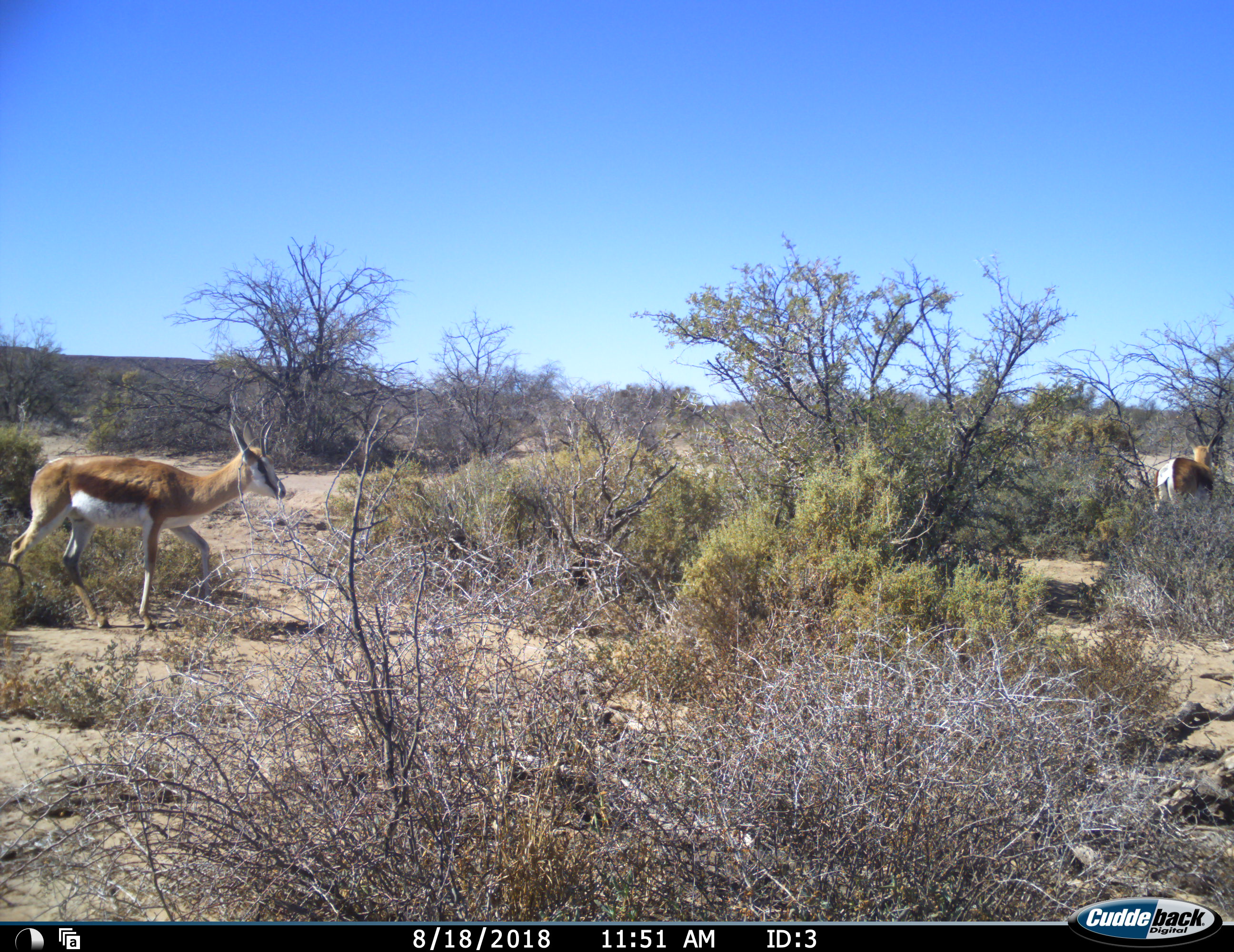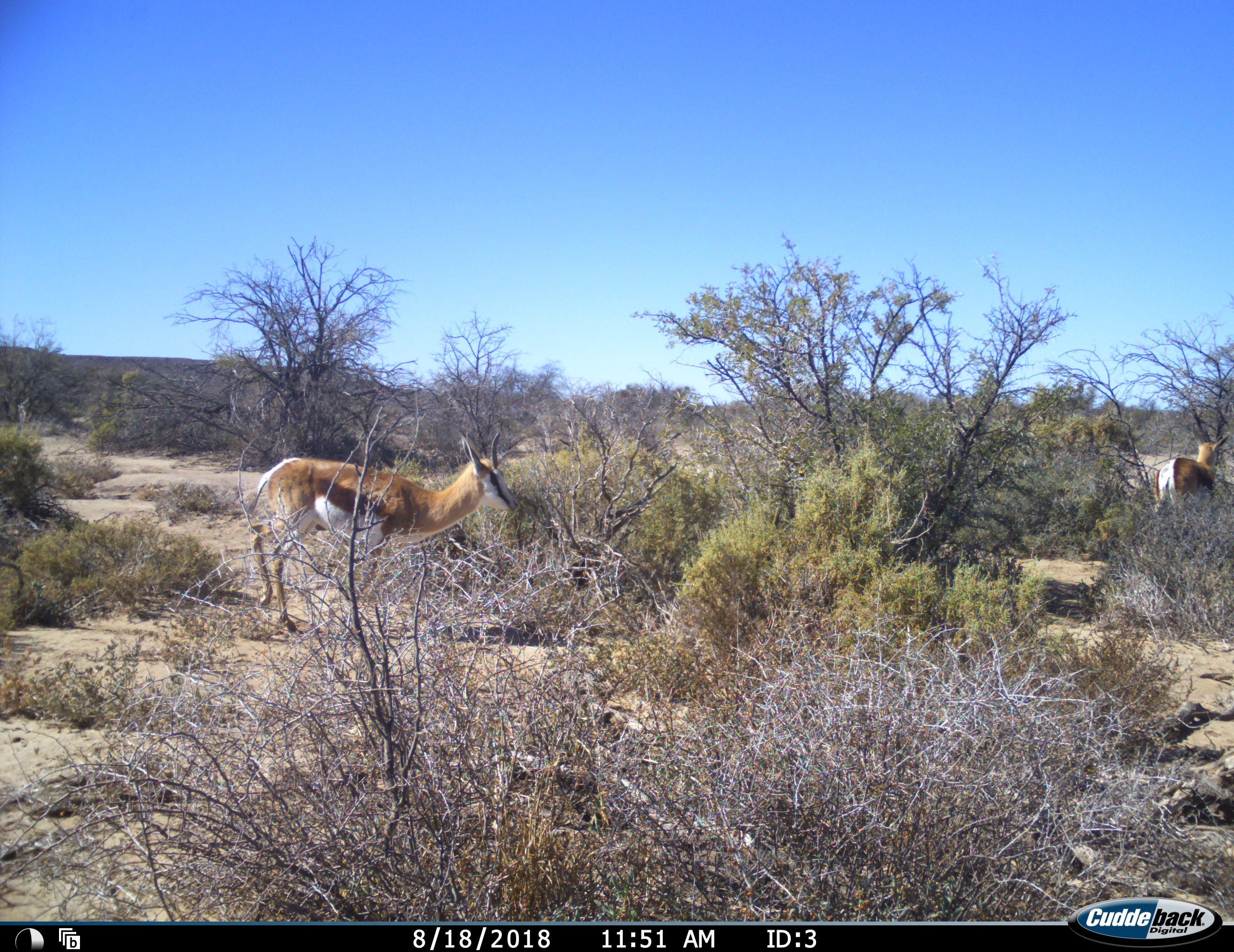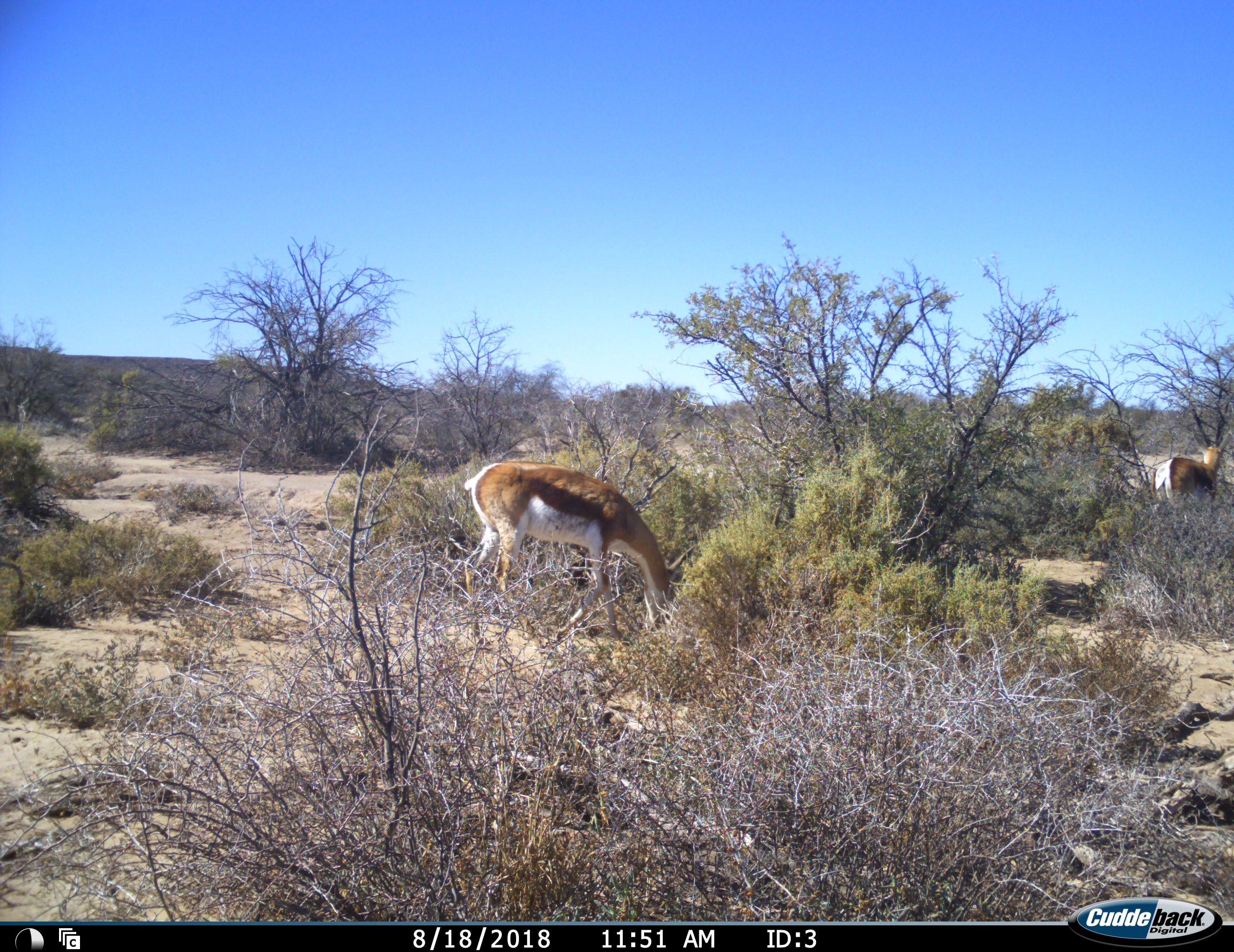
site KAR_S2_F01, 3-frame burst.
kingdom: Animalia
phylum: Chordata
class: Mammalia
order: Artiodactyla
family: Bovidae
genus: Antidorcas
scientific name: Antidorcas marsupialis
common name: springbok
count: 2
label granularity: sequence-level